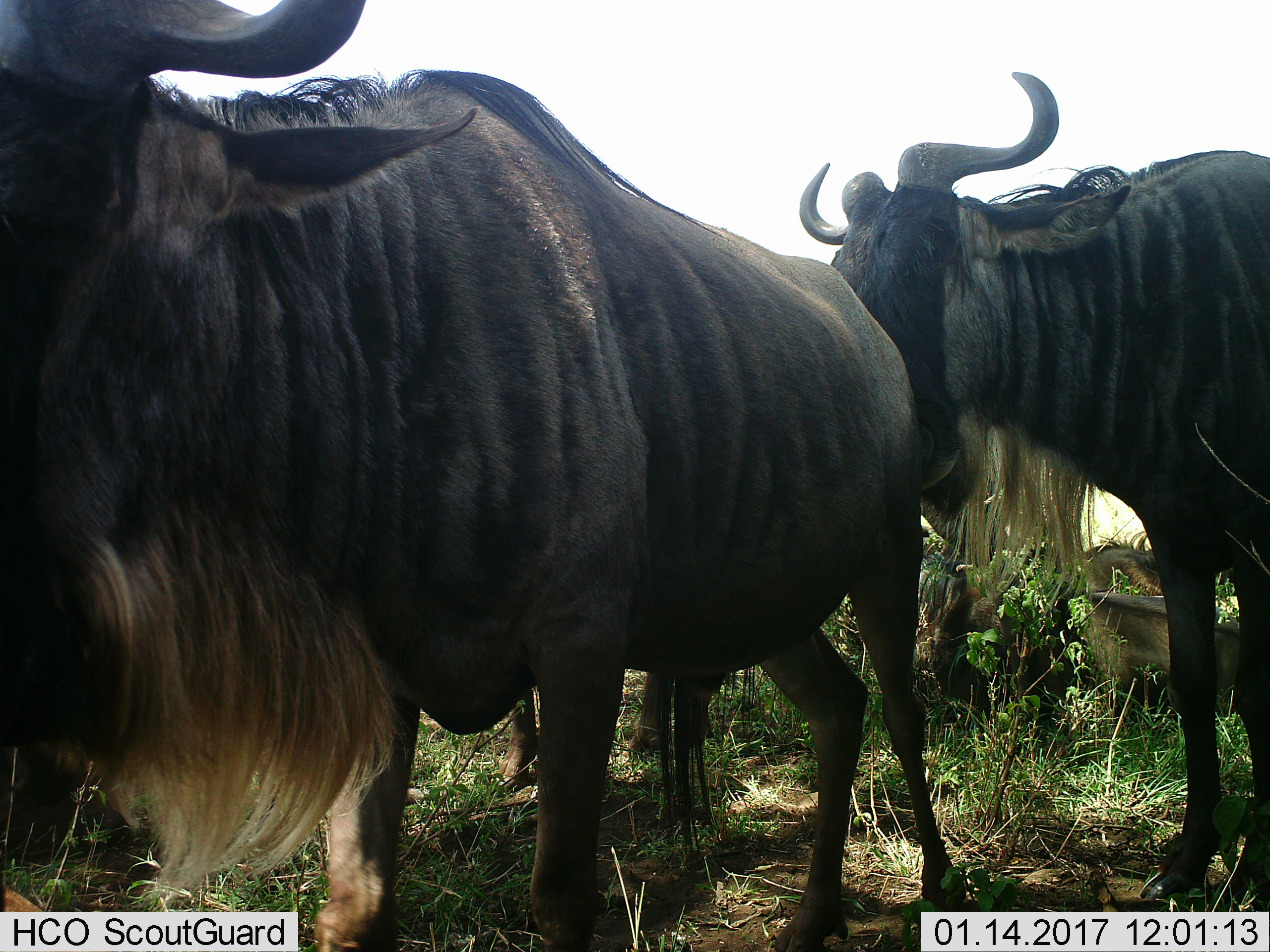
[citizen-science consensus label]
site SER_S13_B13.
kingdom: Animalia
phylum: Chordata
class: Mammalia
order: Artiodactyla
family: Bovidae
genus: Connochaetes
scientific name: Connochaetes taurinus taurinus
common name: blue wildebeest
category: wildebeestblue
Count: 4.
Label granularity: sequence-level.